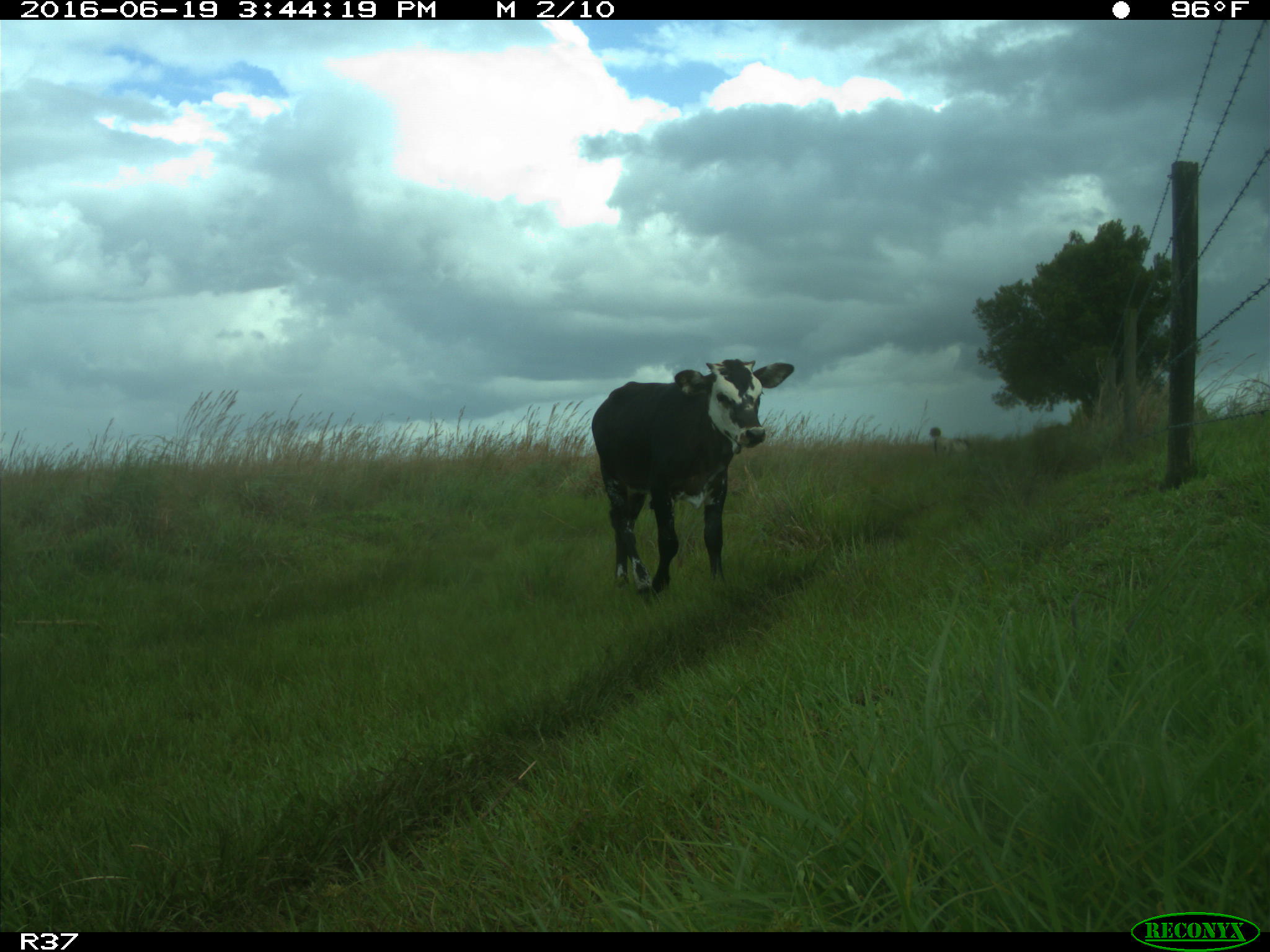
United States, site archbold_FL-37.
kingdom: Animalia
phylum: Chordata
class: Mammalia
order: Artiodactyla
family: Bovidae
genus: Bos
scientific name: Bos taurus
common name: domestic cow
Bos taurus (domestic cow).